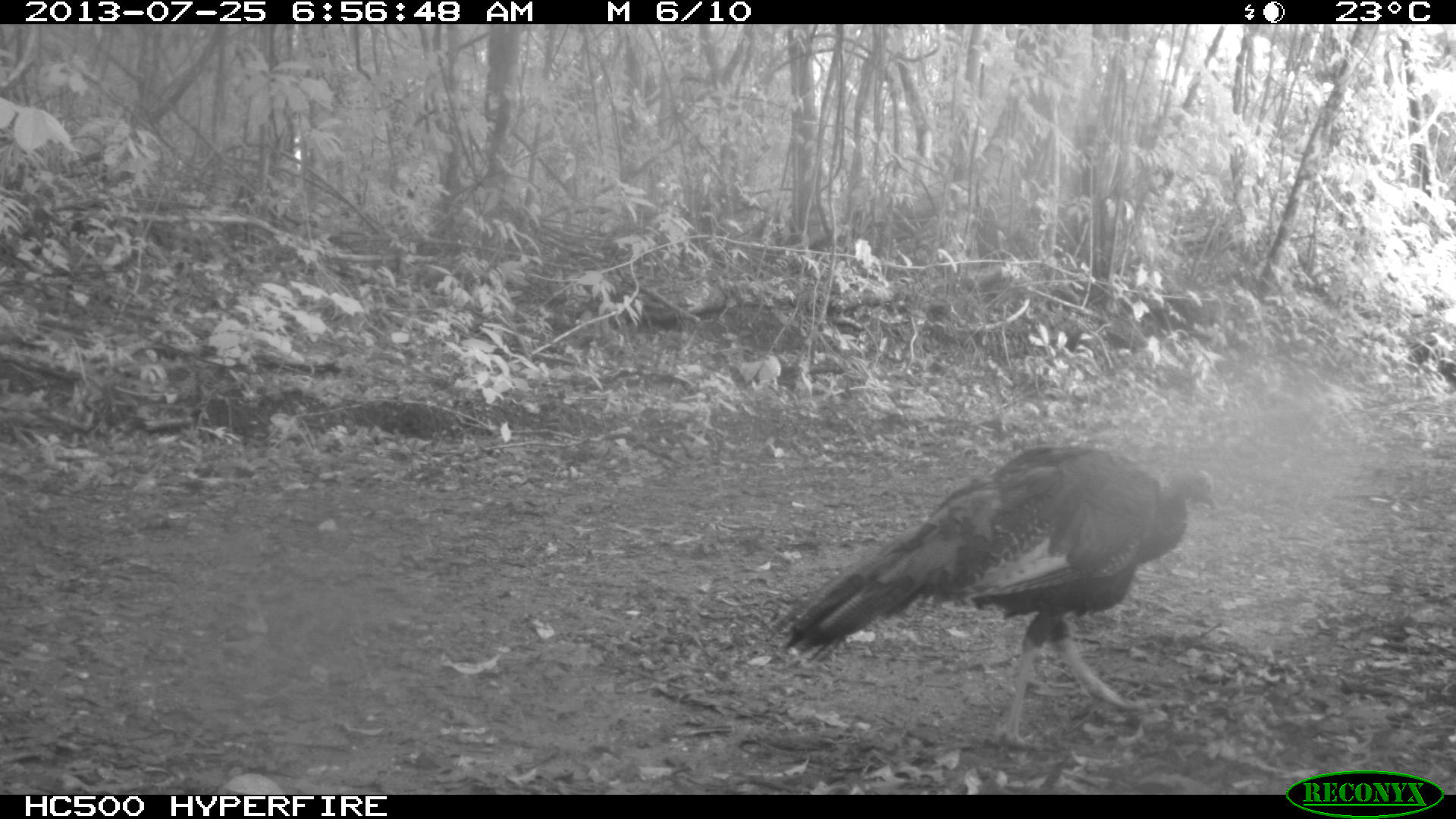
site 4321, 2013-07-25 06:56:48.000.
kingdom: Animalia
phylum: Chordata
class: Aves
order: Galliformes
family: Phasianidae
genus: Meleagris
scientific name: Meleagris ocellata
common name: ocellated turkey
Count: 1.